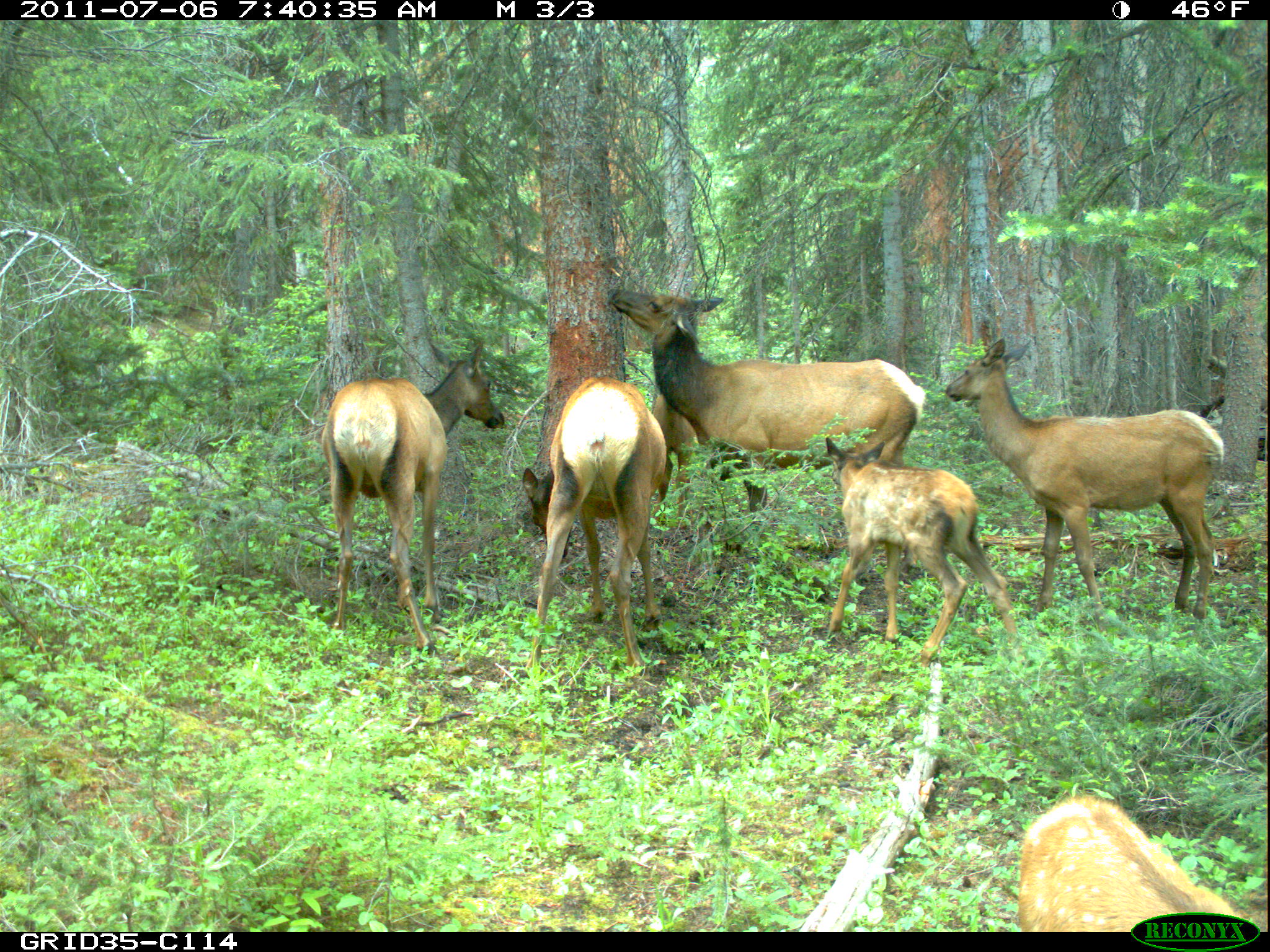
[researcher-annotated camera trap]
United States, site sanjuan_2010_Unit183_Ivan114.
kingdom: Animalia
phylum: Chordata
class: Mammalia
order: Artiodactyla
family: Cervidae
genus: Cervus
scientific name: Cervus elaphus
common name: red deer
Cervus elaphus (red deer).